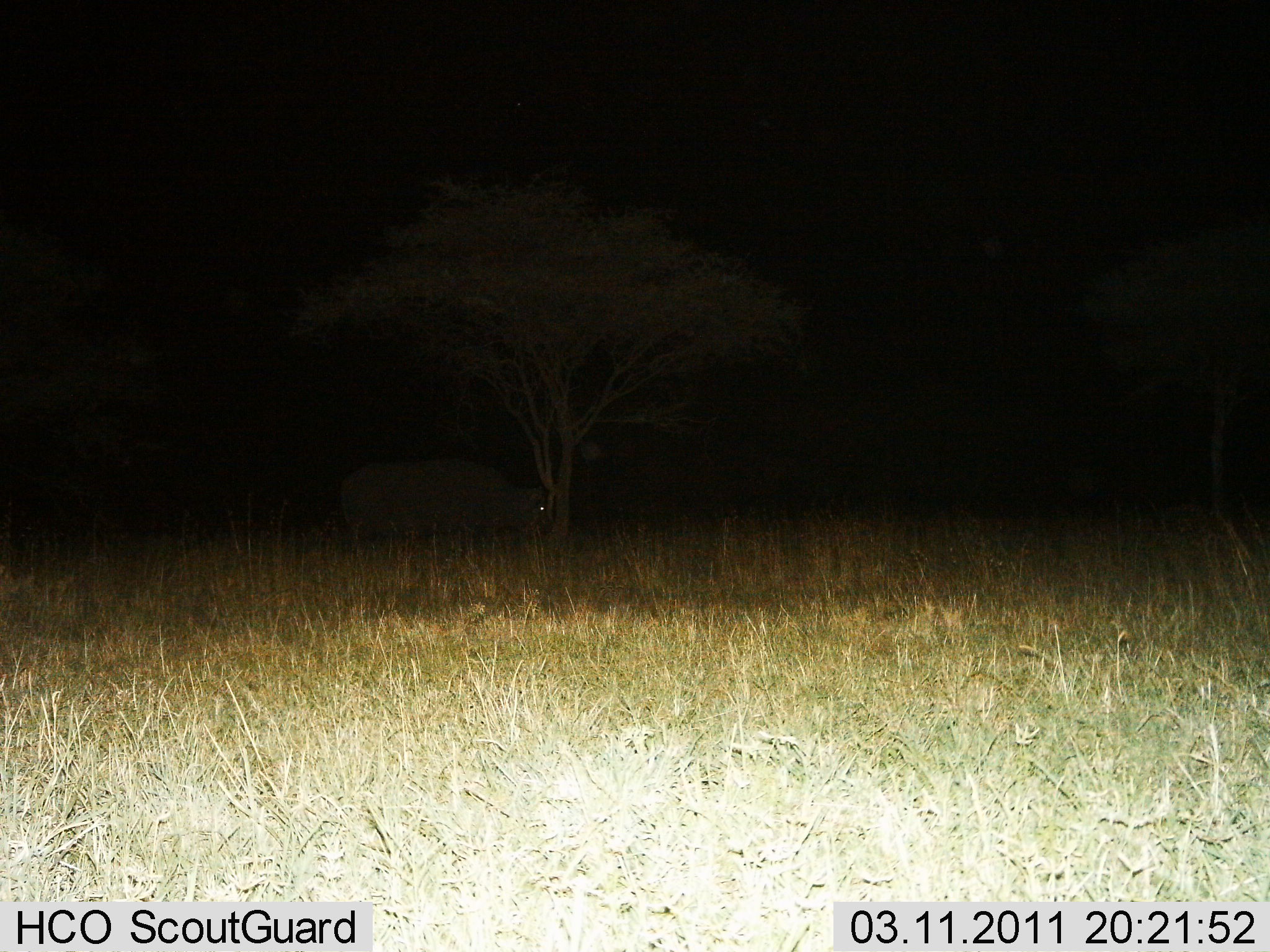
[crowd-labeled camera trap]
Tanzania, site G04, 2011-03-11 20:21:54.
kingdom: Animalia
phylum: Chordata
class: Mammalia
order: Artiodactyla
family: Bovidae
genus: Syncerus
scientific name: Syncerus caffer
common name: cape buffalo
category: buffalo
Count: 1.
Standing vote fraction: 71%.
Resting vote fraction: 0%.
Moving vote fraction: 14%.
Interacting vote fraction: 0%.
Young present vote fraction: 0%.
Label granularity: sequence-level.